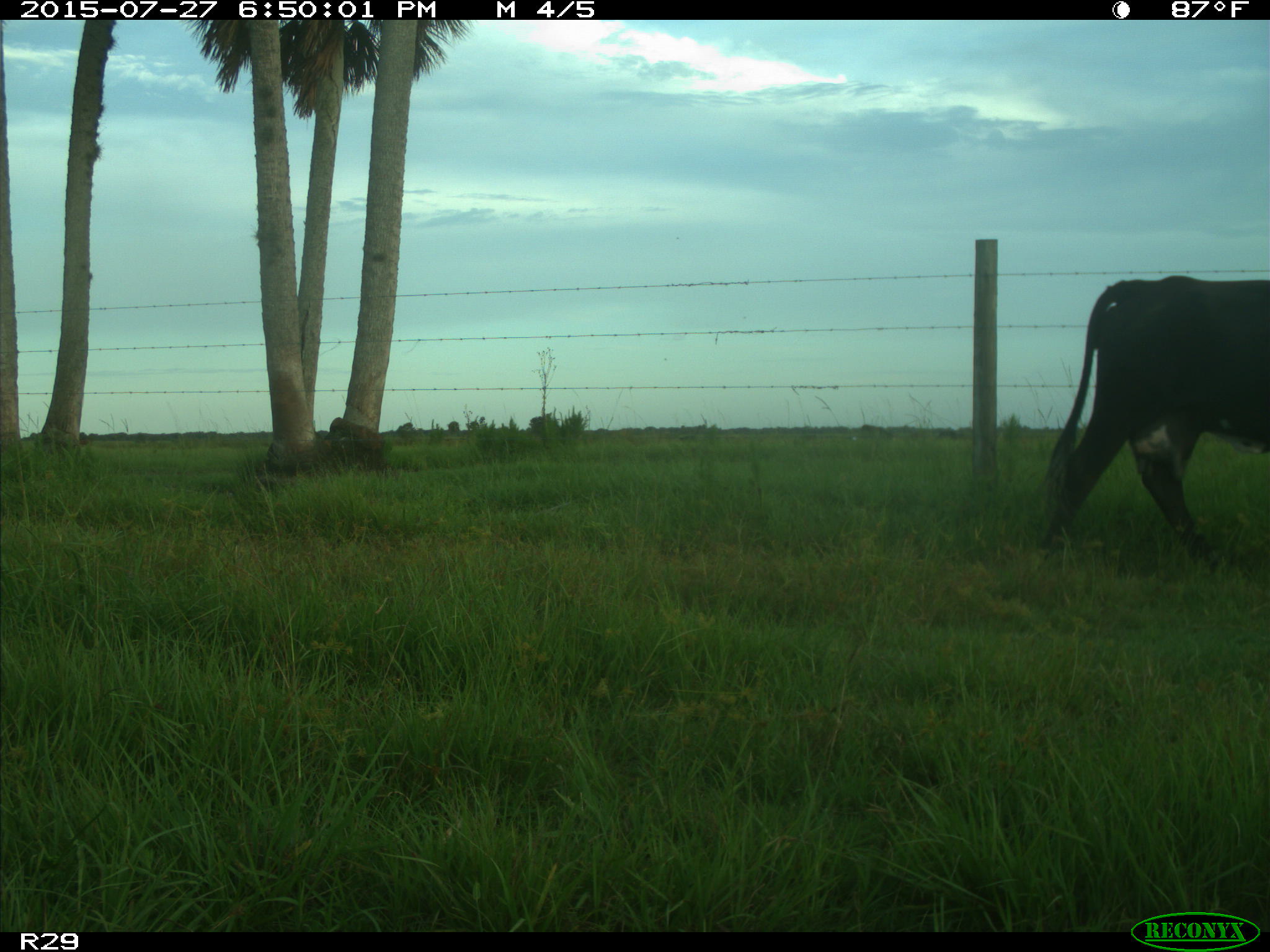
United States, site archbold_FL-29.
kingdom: Animalia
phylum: Chordata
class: Mammalia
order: Artiodactyla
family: Bovidae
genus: Bos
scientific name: Bos taurus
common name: domestic cow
Bos taurus (domestic cow).